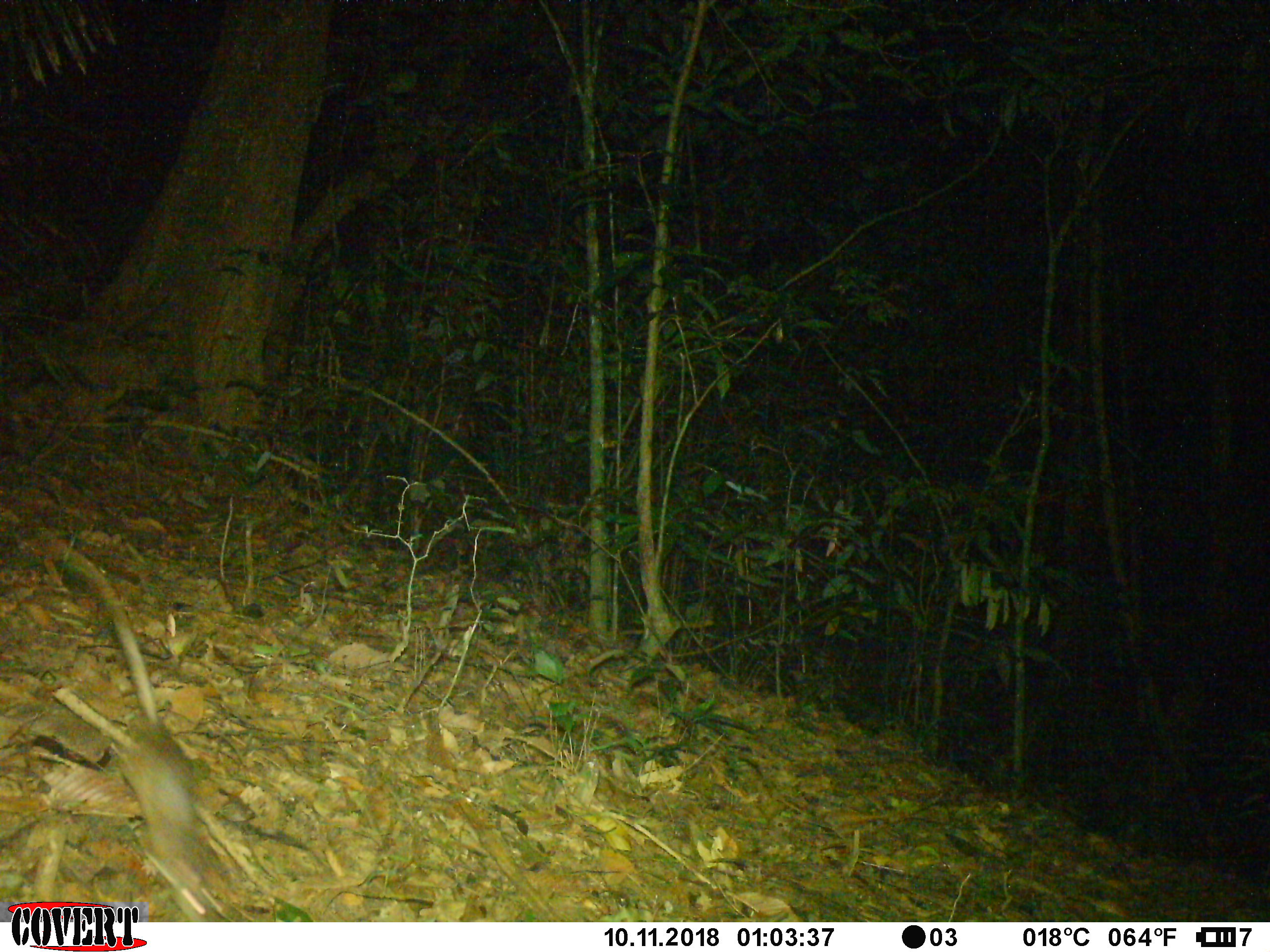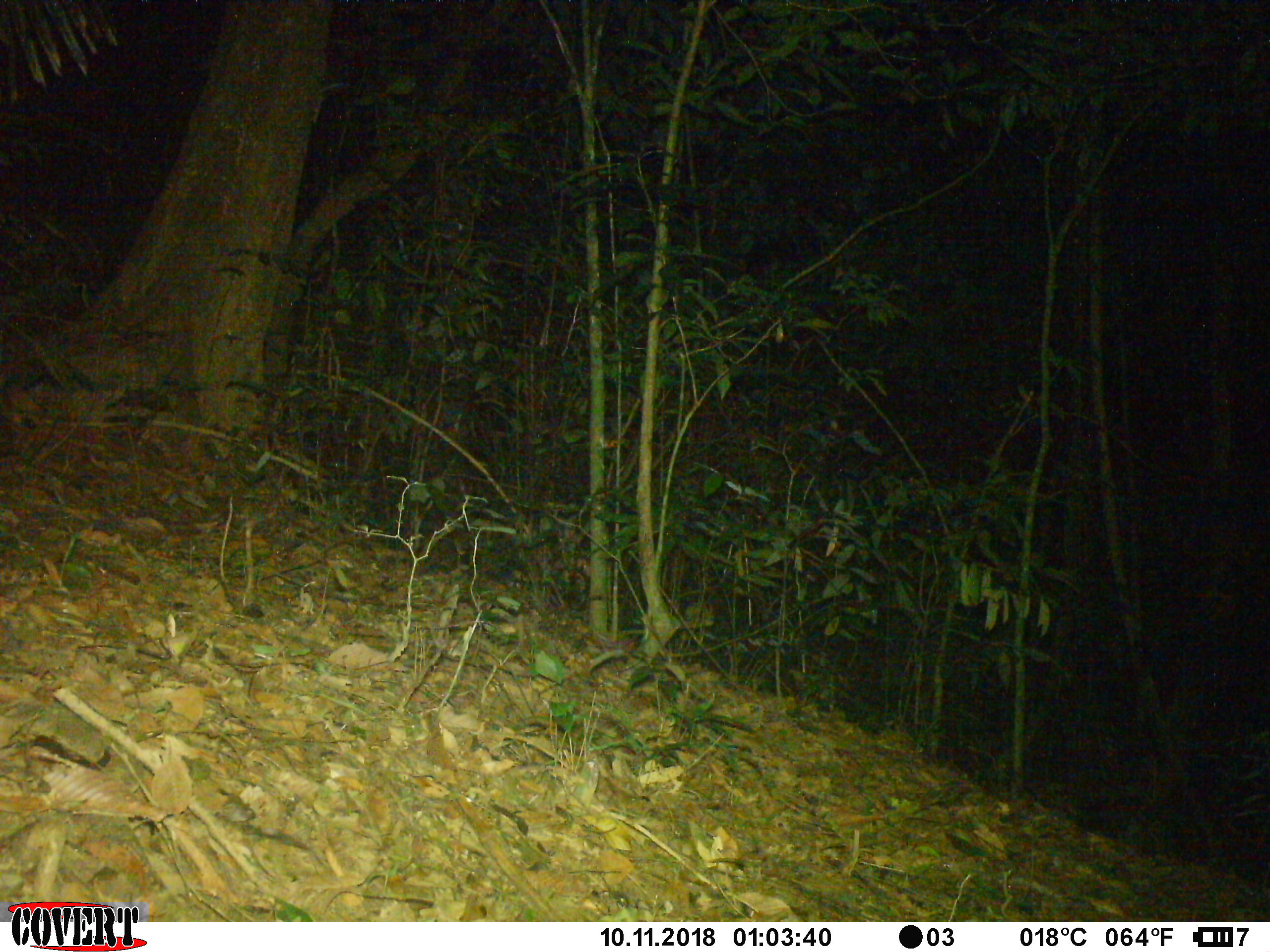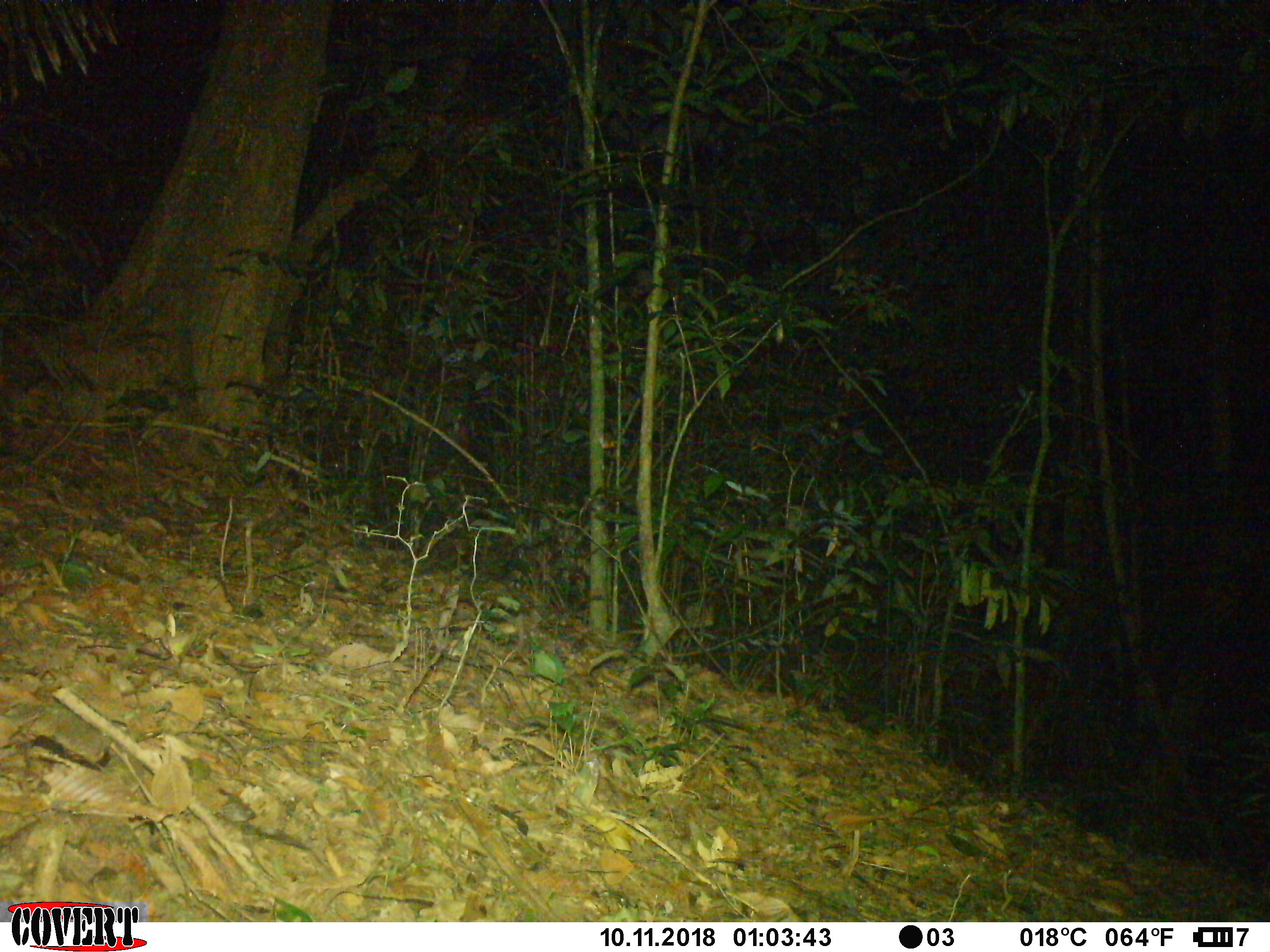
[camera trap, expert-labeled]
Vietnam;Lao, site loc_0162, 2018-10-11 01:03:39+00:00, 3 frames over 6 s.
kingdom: Animalia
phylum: Chordata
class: Mammalia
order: Rodentia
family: Muridae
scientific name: Muridae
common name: old-world mice and rats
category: unidentified murid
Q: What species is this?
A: Unidentified murid (old-world mice and rats) (Muridae).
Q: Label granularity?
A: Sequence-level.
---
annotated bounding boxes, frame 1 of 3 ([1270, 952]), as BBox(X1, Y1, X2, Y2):
unidentified murid: BBox(69, 553, 233, 922)